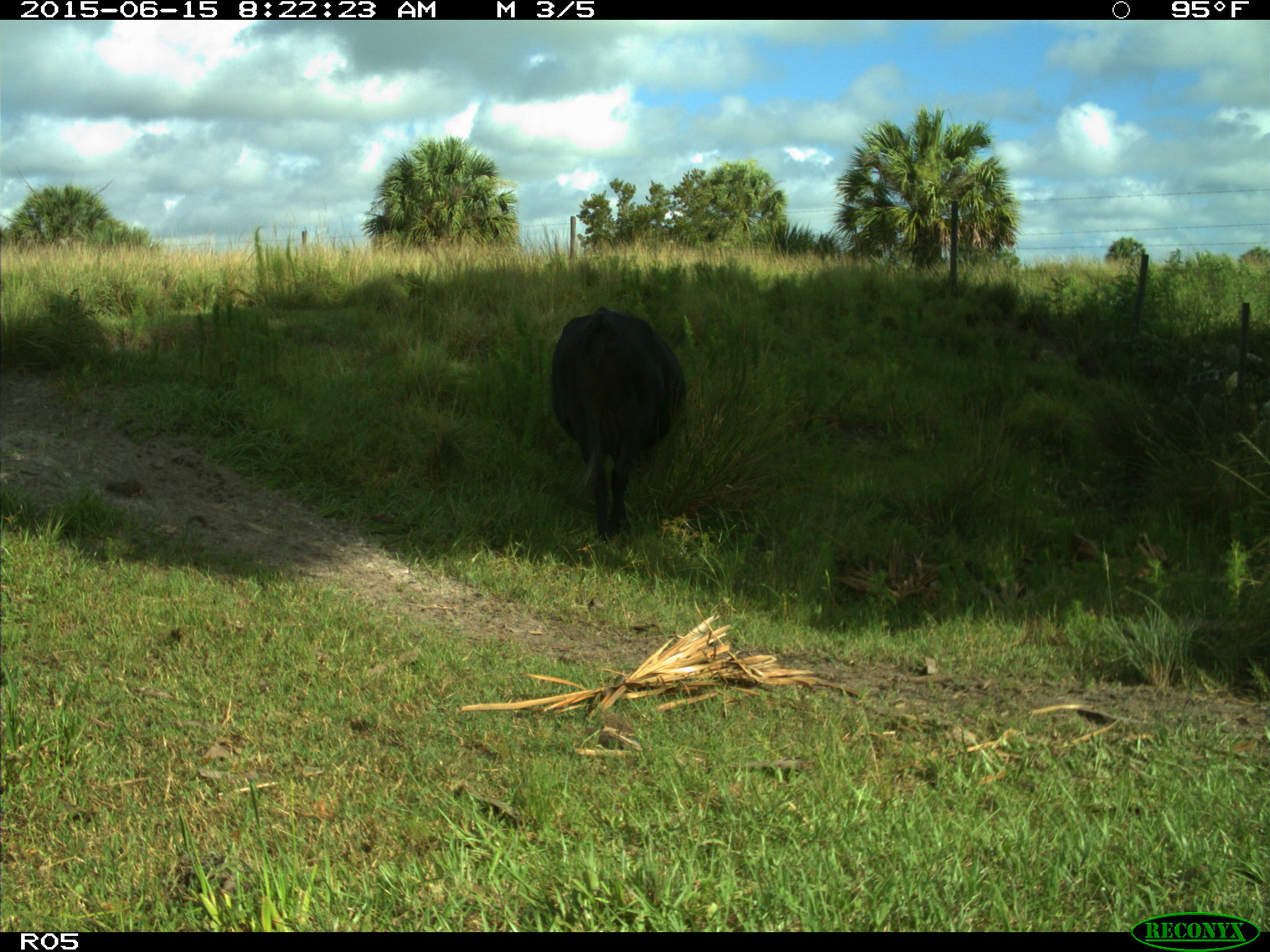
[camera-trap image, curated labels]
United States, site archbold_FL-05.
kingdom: Animalia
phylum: Chordata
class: Mammalia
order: Artiodactyla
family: Bovidae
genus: Bos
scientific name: Bos taurus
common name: domestic cow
Bos taurus (domestic cow).